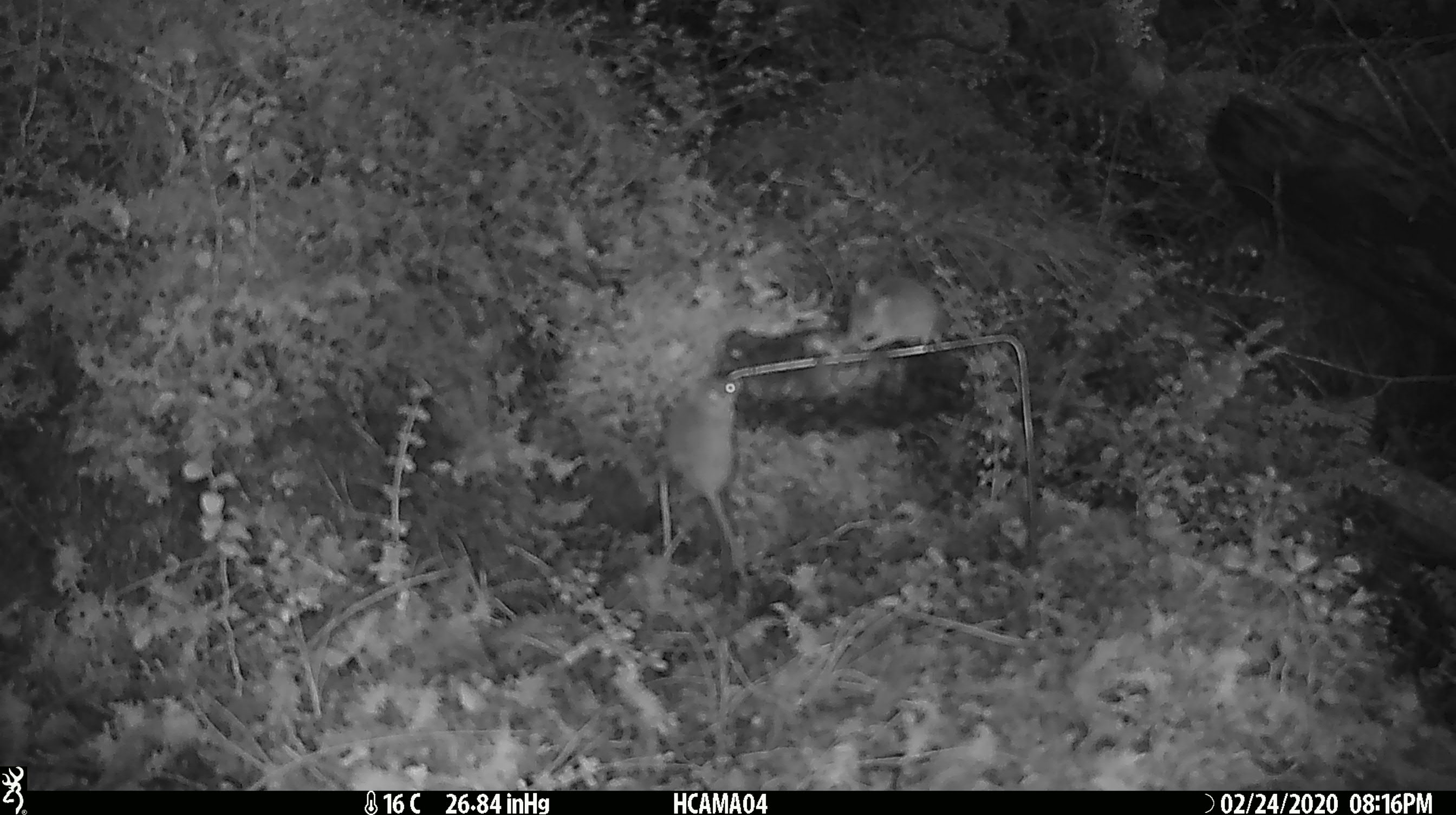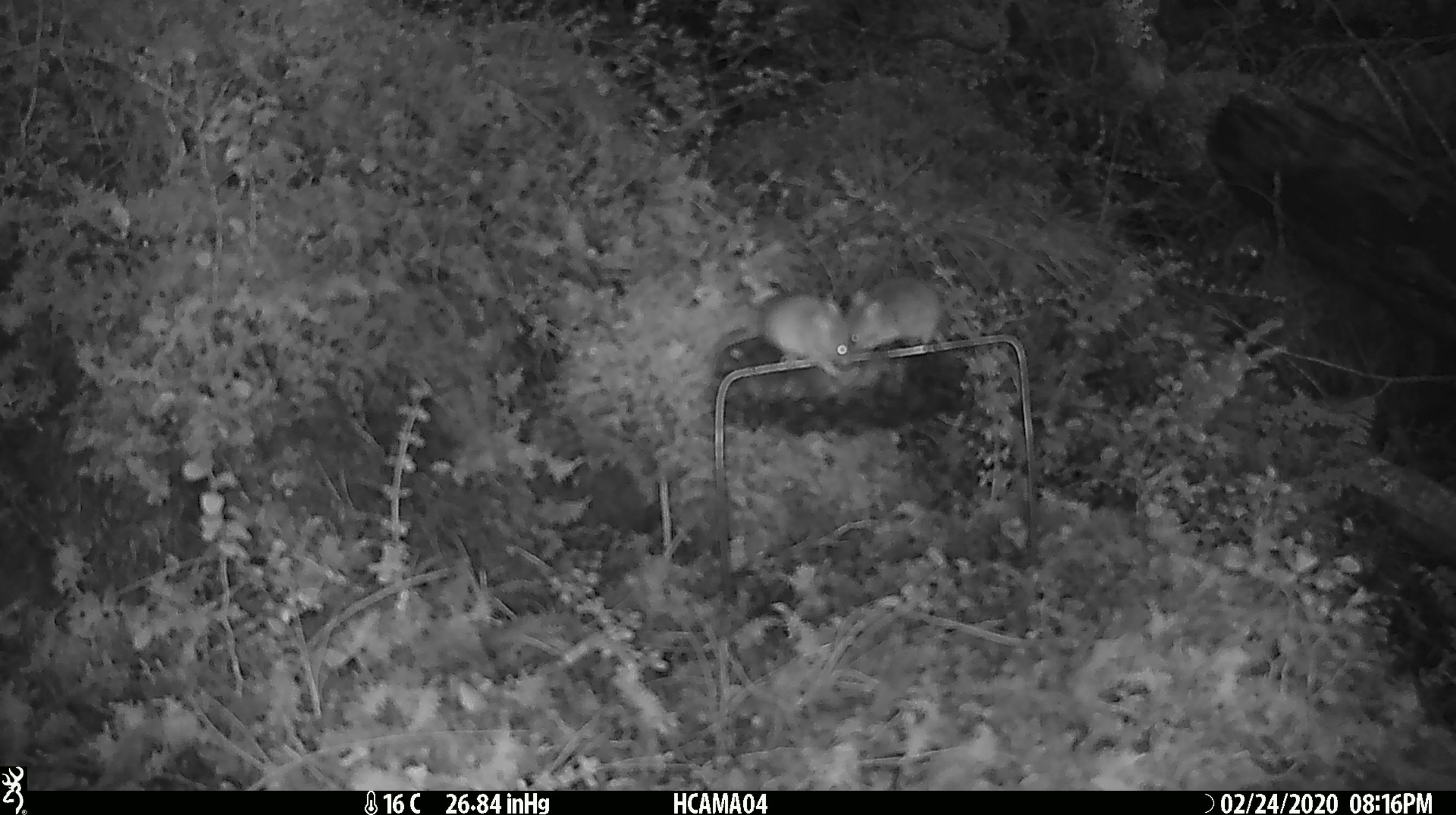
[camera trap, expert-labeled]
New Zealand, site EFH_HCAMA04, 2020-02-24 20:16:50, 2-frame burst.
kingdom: Animalia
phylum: Chordata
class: Mammalia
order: Rodentia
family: Muridae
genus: Mus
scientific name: Mus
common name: mouse